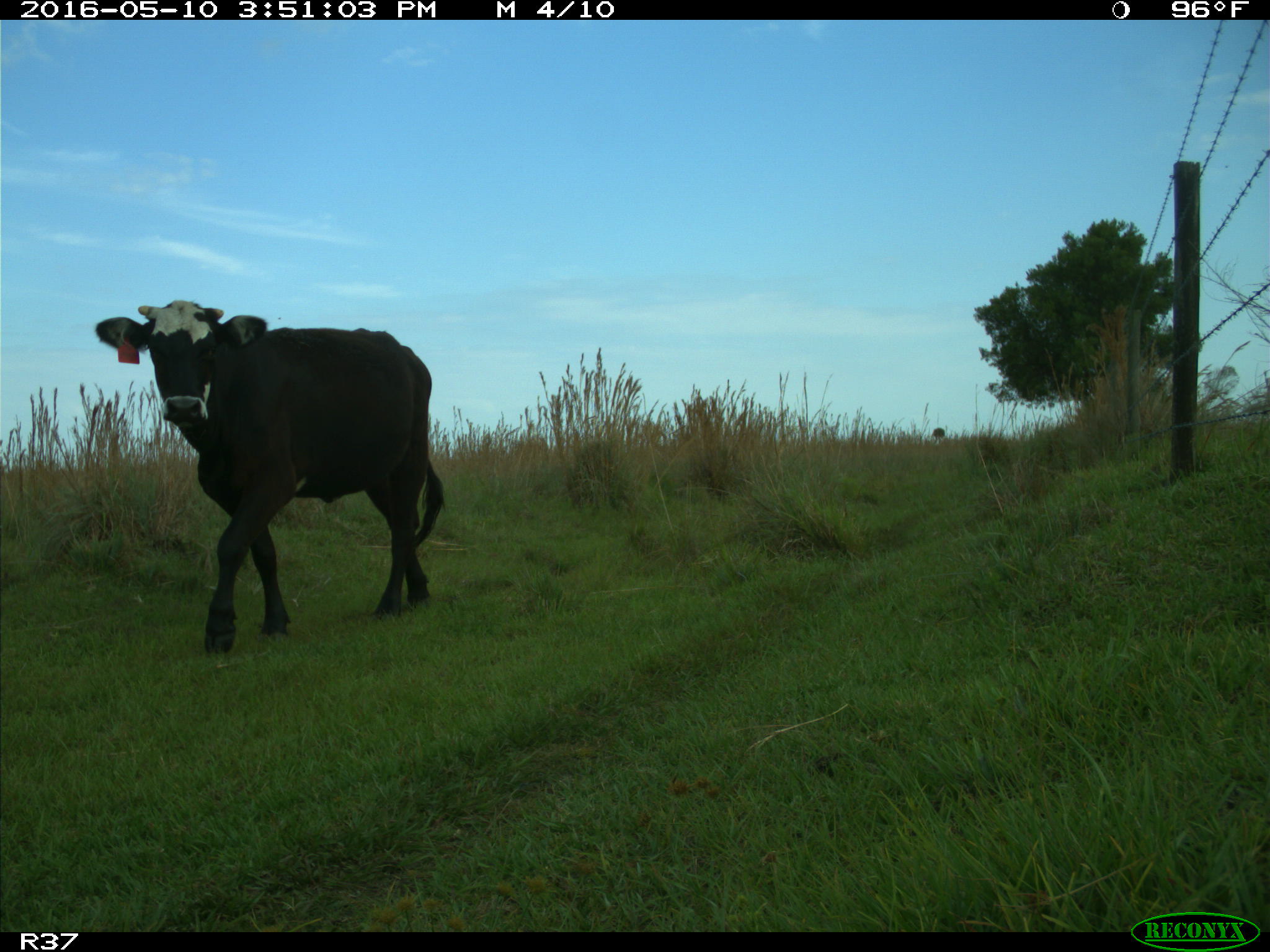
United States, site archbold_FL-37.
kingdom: Animalia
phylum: Chordata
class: Mammalia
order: Artiodactyla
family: Bovidae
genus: Bos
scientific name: Bos taurus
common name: domestic cow